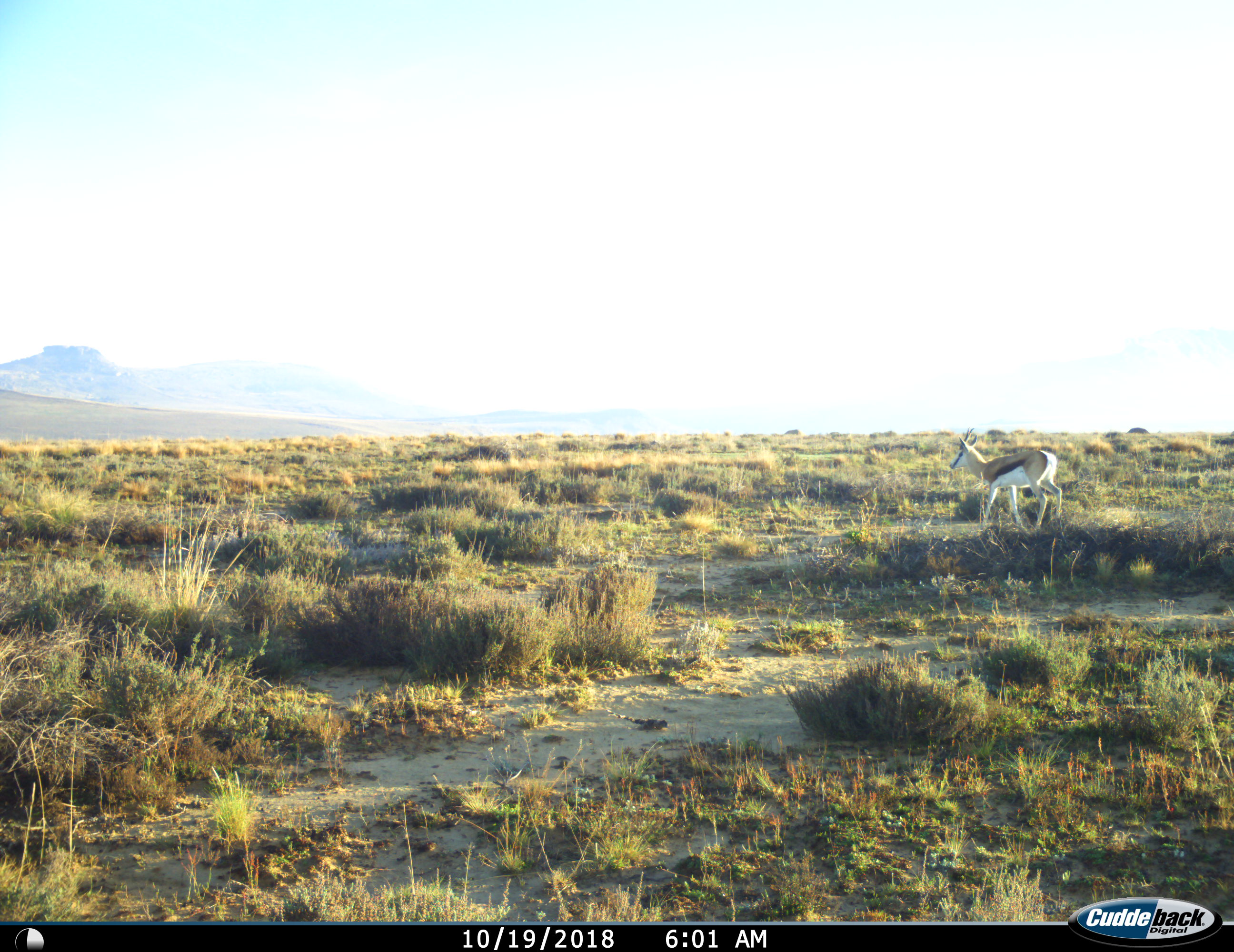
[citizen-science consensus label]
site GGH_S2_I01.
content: unidentified animal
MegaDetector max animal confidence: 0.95